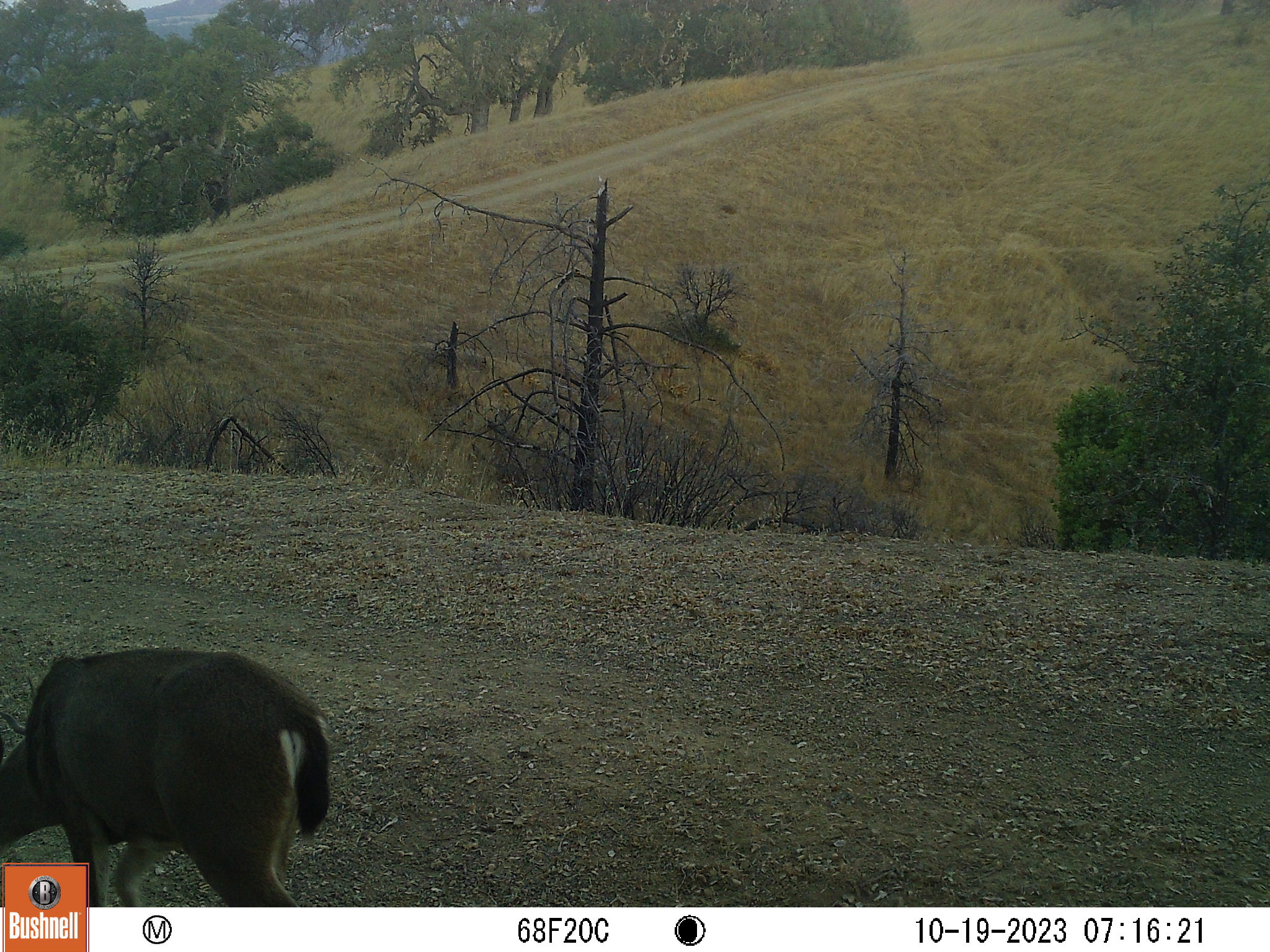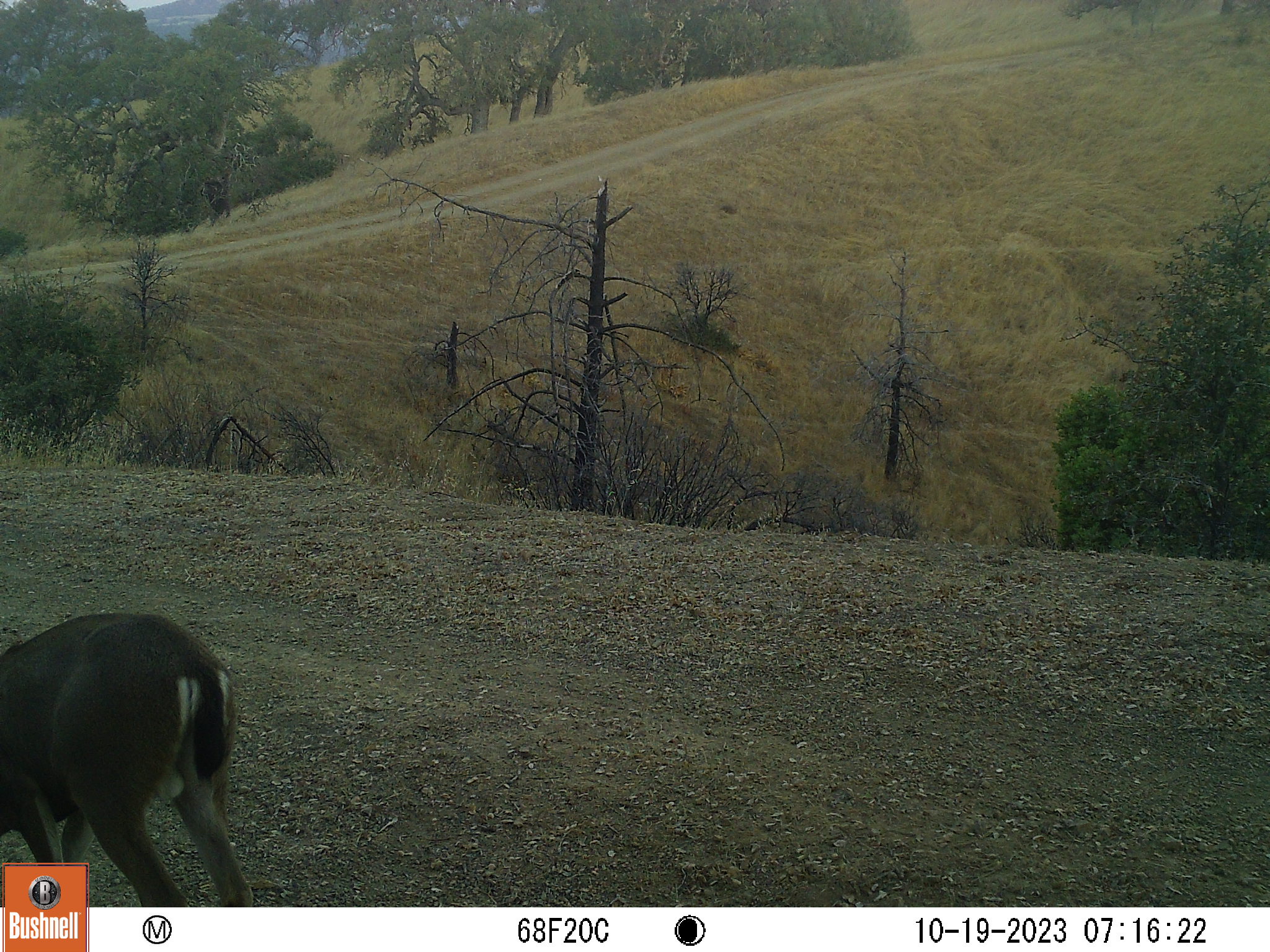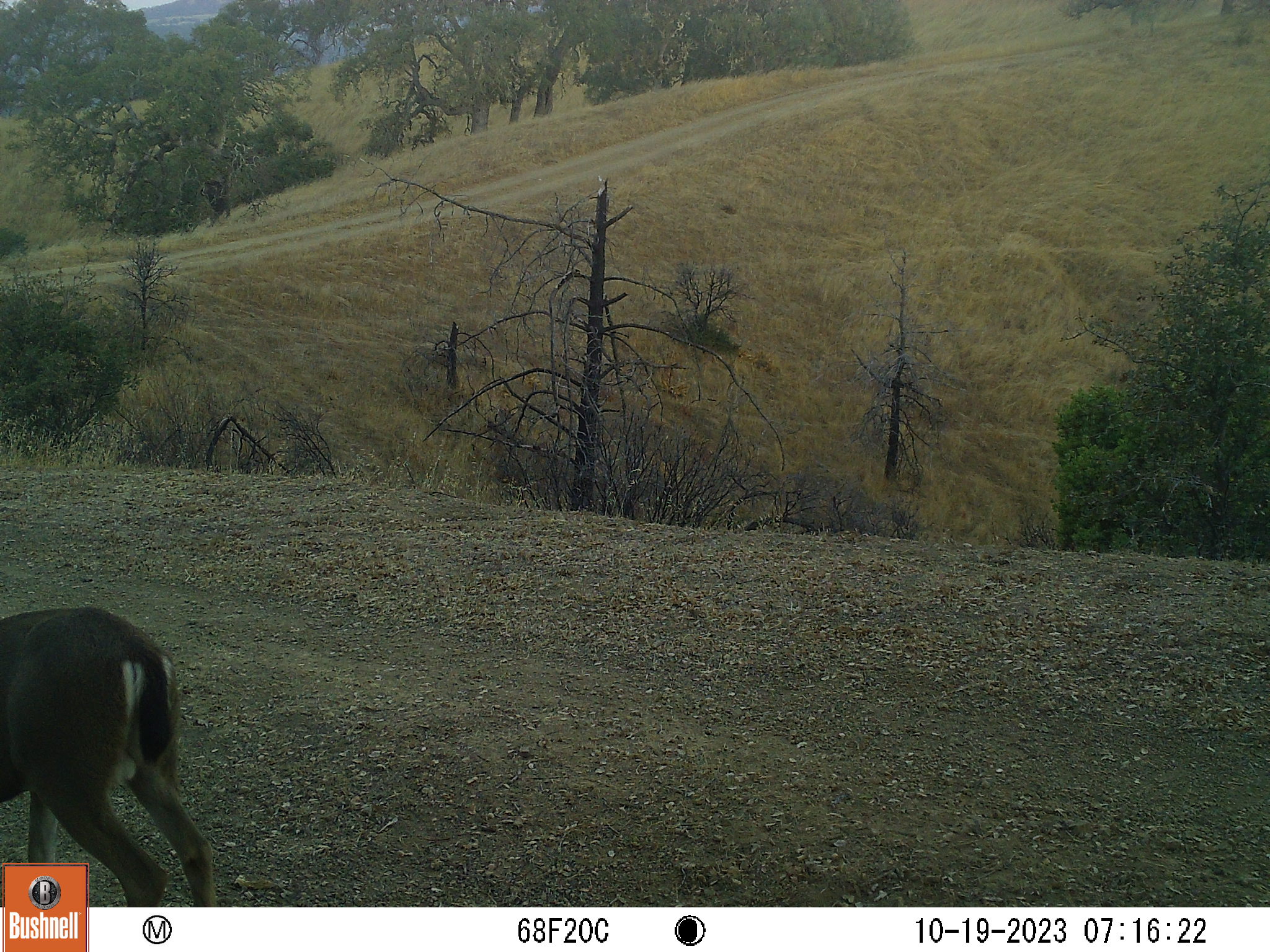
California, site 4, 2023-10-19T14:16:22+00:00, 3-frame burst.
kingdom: Animalia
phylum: Chordata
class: Mammalia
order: Artiodactyla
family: Cervidae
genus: Odocoileus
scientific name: Odocoileus hemionus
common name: mule deer